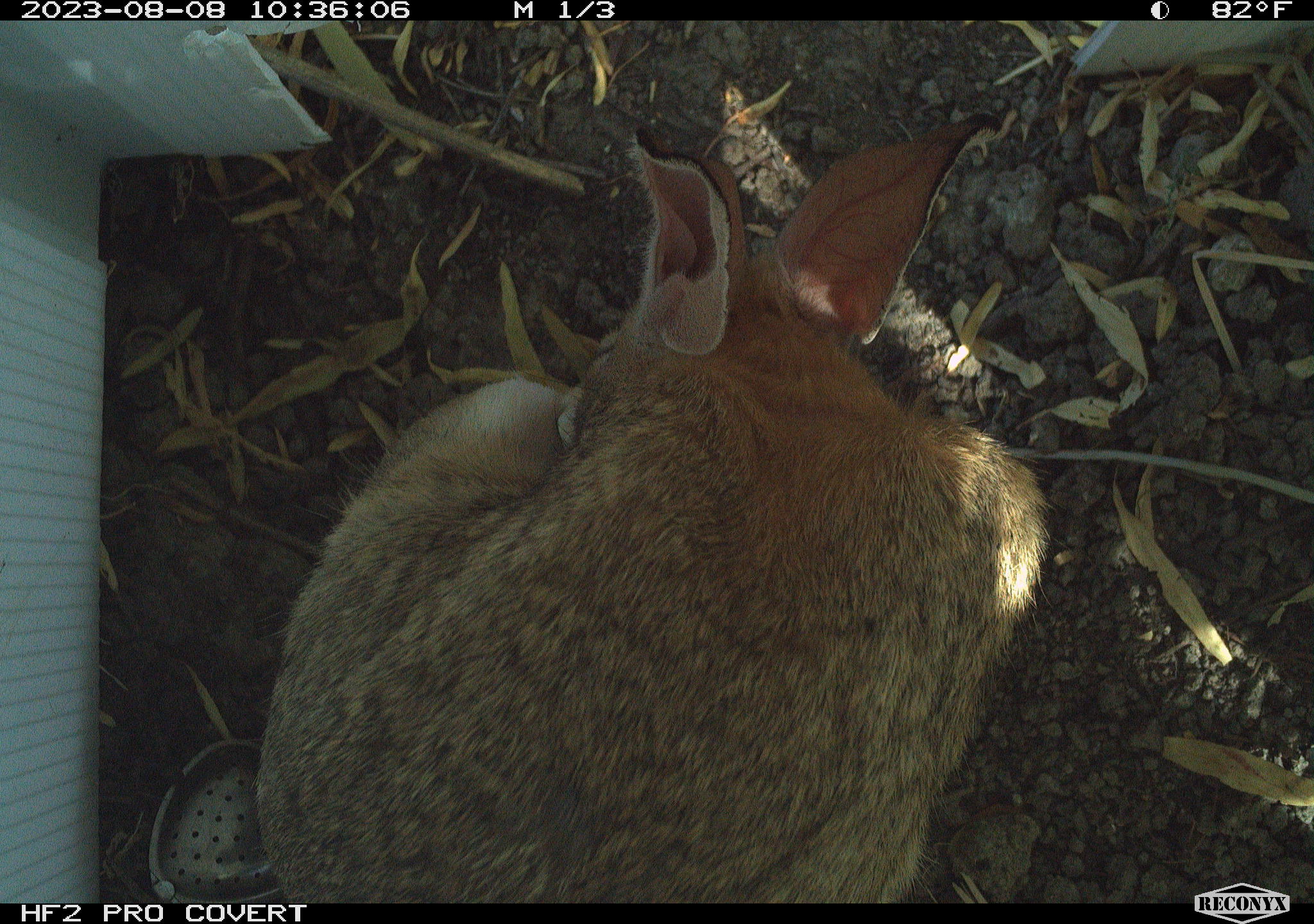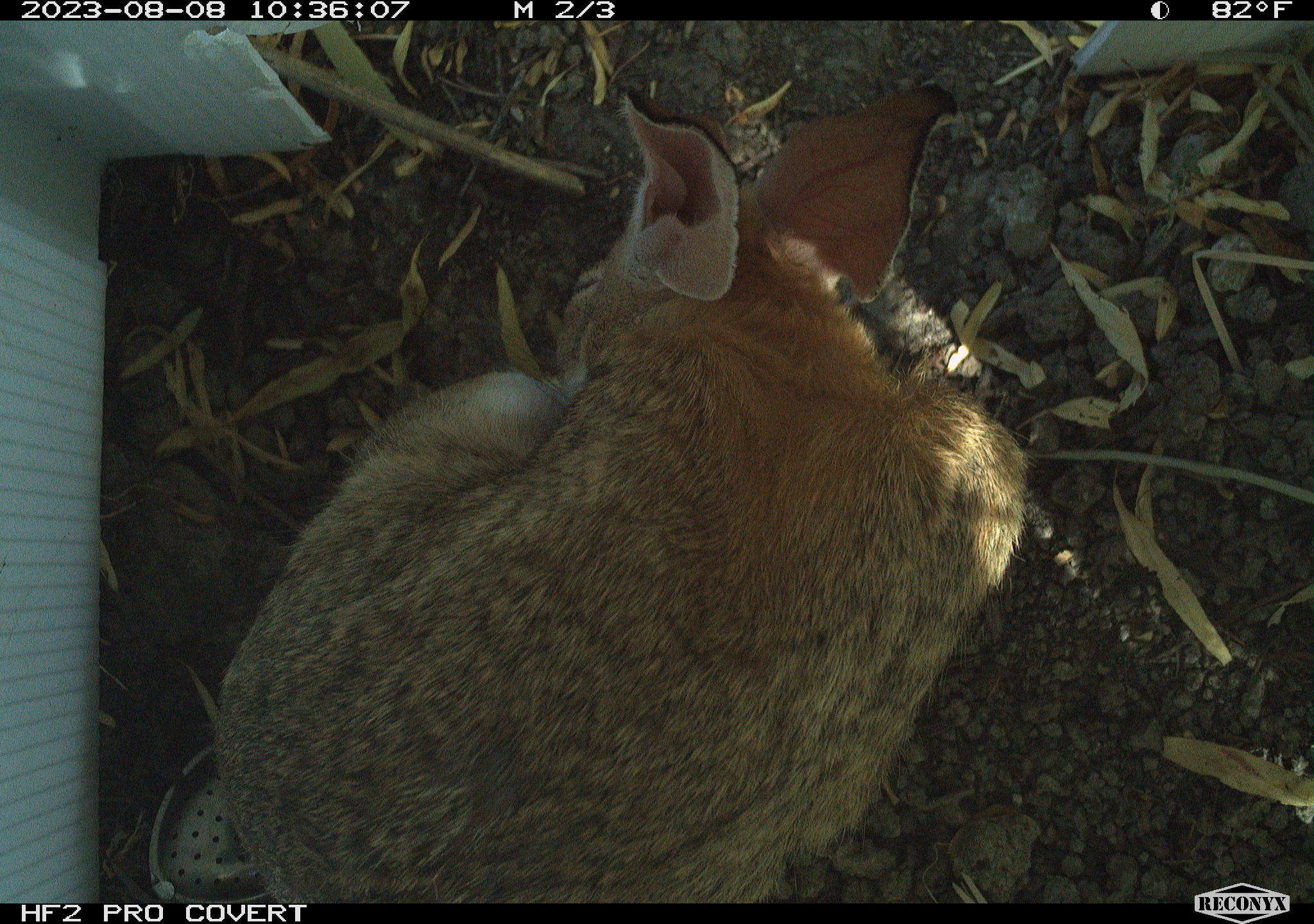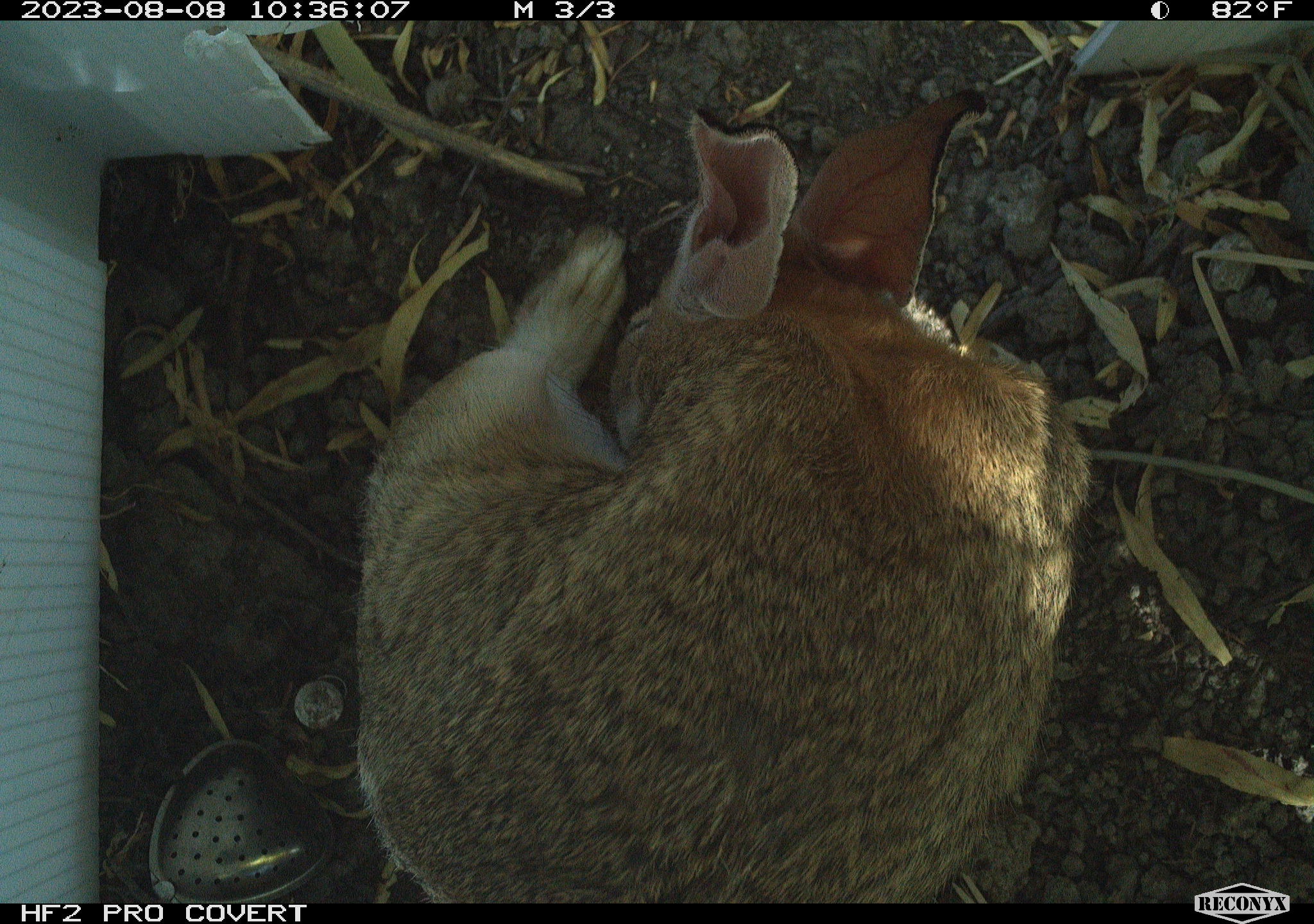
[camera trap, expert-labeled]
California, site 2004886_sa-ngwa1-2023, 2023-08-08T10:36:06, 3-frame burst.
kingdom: Animalia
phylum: Chordata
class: Mammalia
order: Lagomorpha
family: Leporidae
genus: Sylvilagus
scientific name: Sylvilagus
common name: cottontail rabbits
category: sylvilagus species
Sylvilagus species (cottontail rabbits) (Sylvilagus).